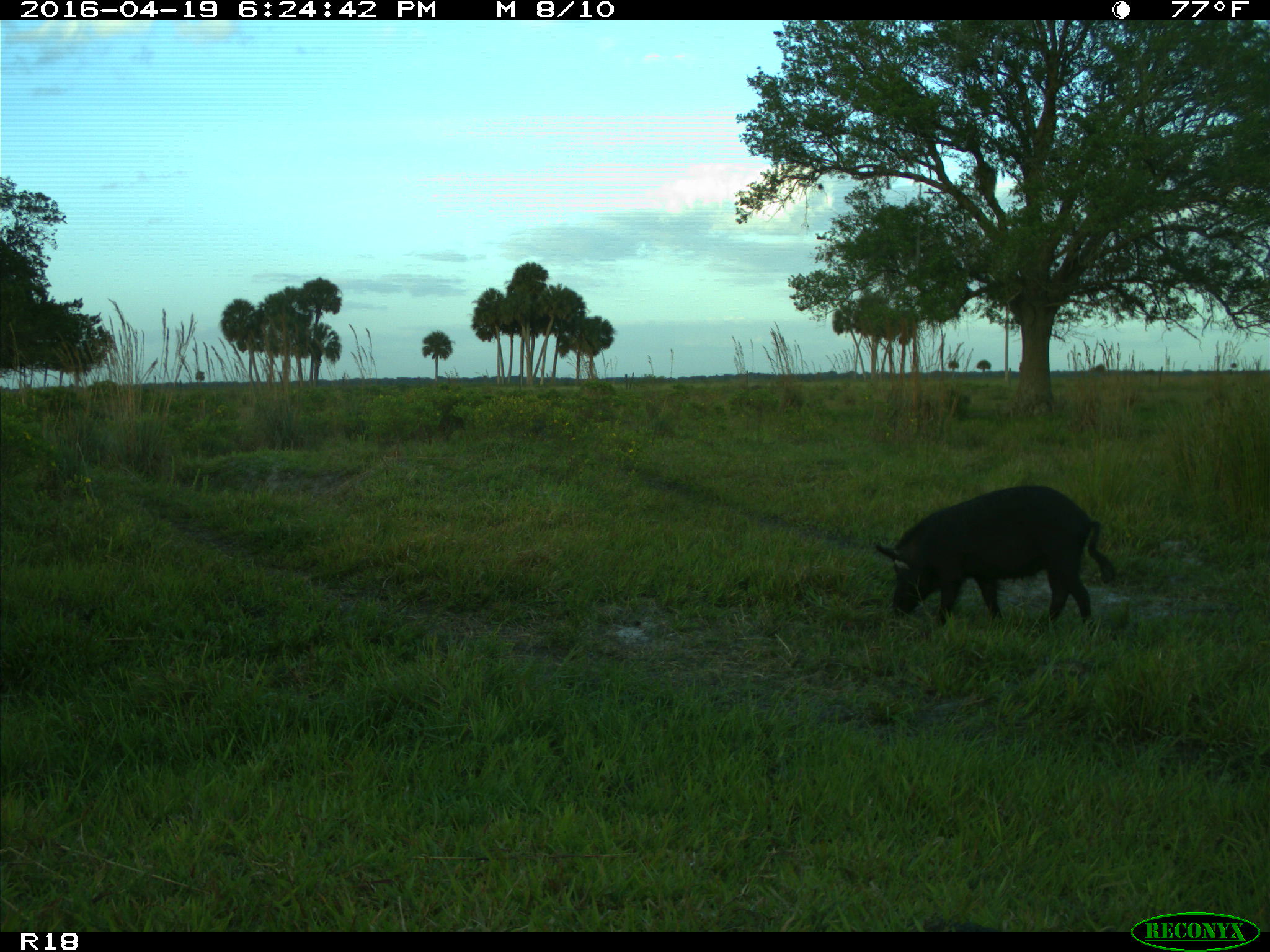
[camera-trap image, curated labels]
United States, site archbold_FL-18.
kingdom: Animalia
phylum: Chordata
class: Mammalia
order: Artiodactyla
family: Suidae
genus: Sus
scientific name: Sus scrofa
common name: wild boar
Sus scrofa (wild boar).